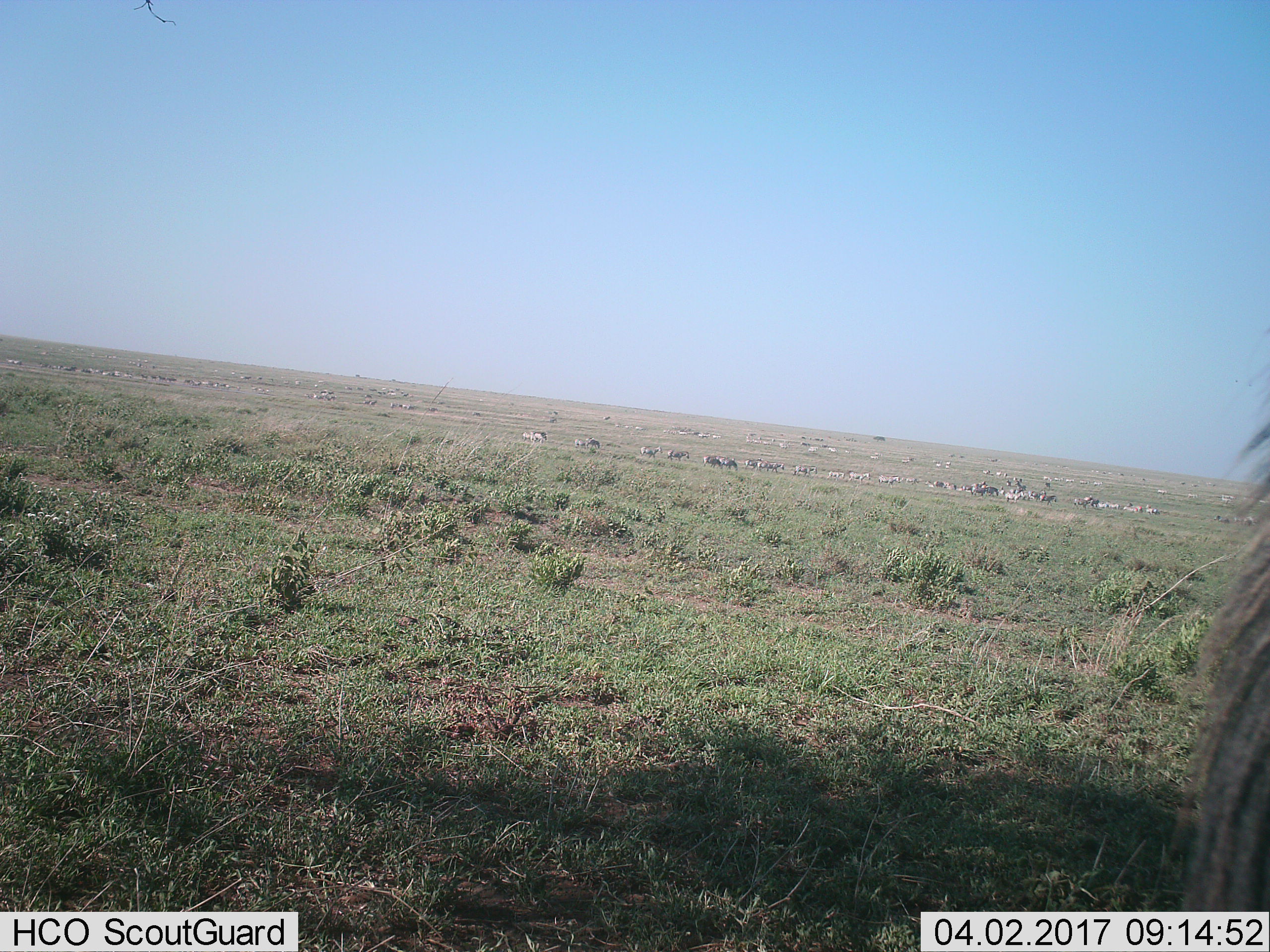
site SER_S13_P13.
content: unidentified animal